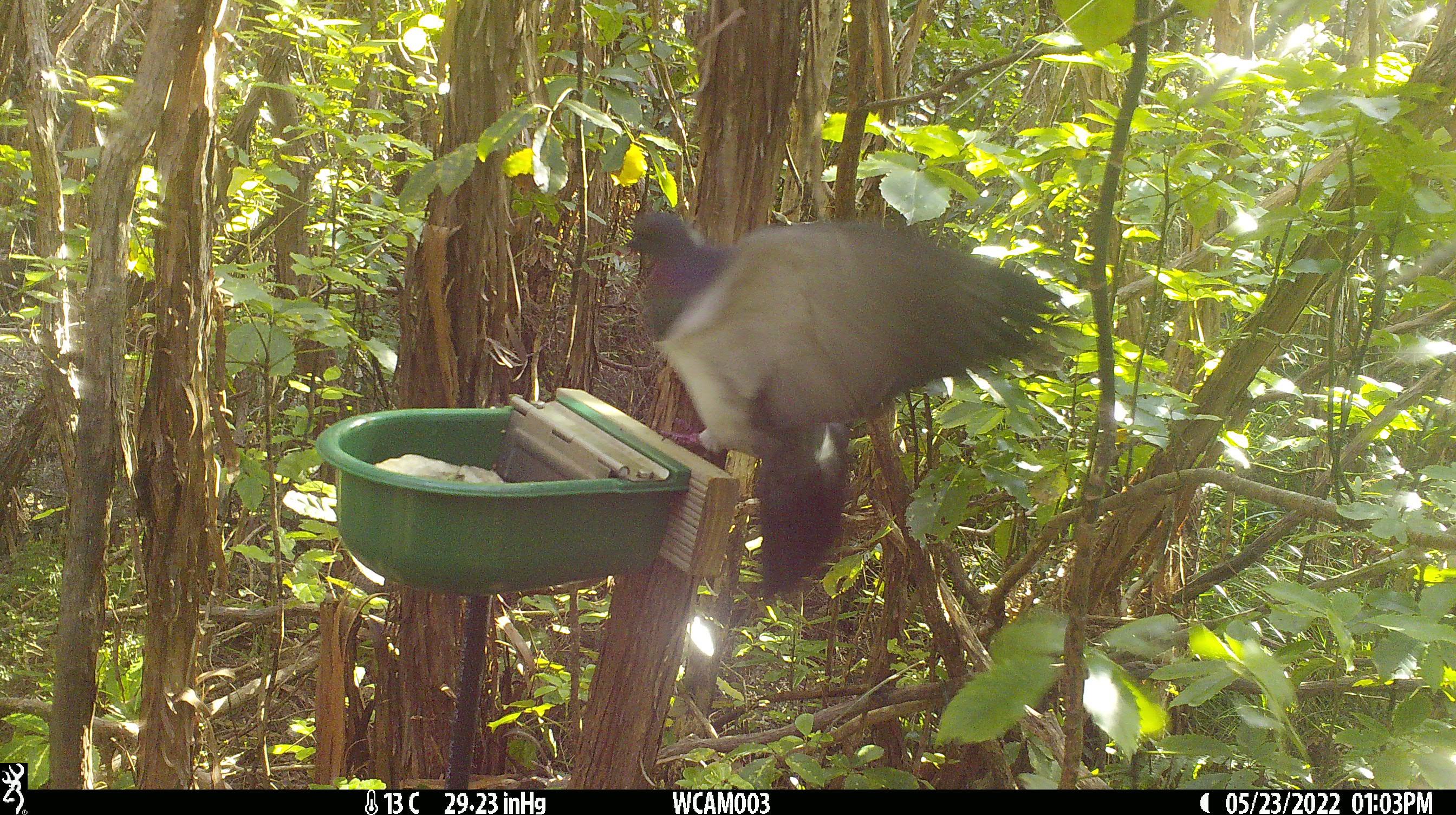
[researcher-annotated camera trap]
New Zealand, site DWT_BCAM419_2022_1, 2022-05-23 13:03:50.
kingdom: Animalia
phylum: Chordata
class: Aves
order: Columbiformes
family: Columbidae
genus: Hemiphaga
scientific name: Hemiphaga novaeseelandiae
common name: new zealand pigeon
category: kereru